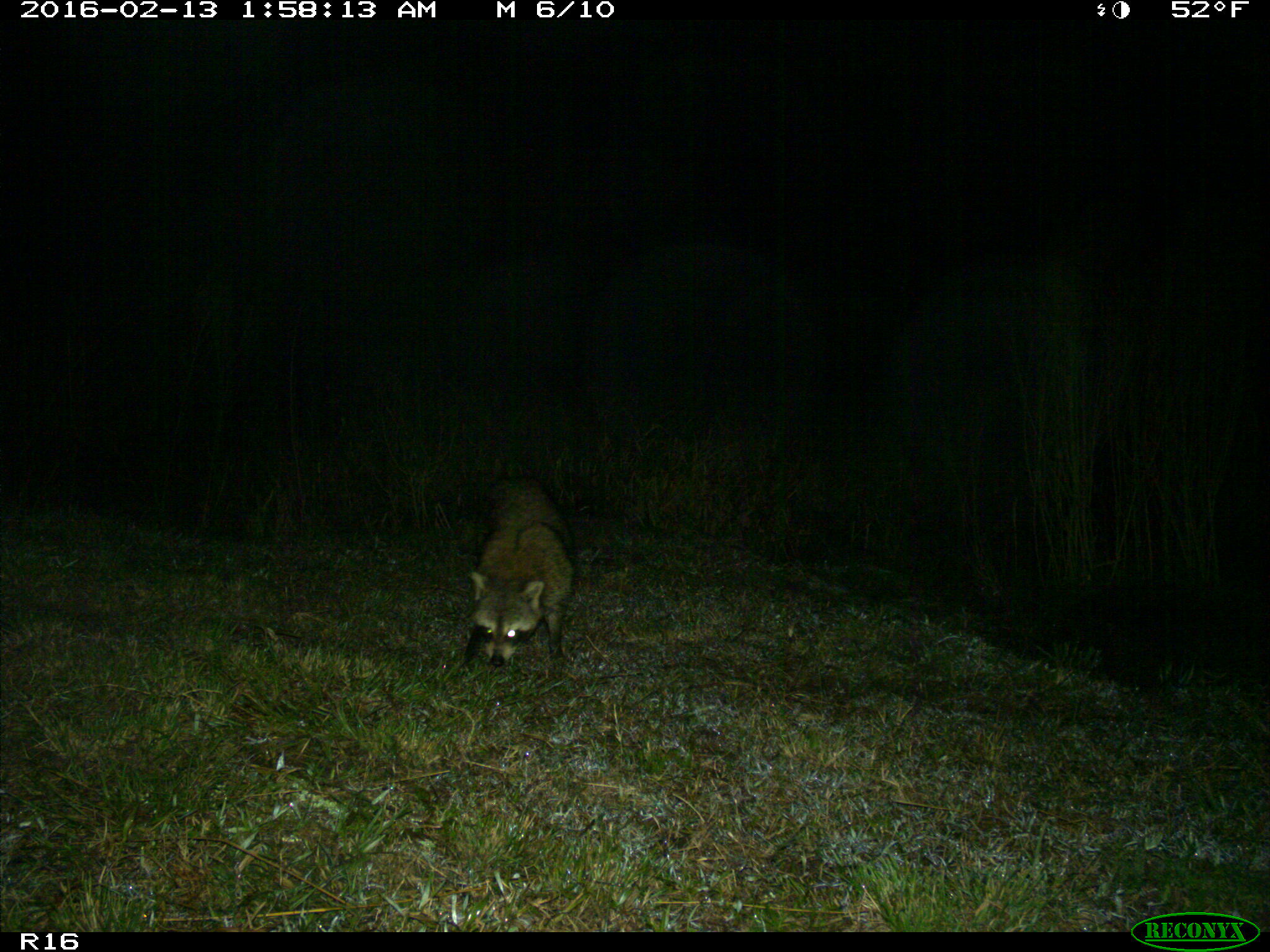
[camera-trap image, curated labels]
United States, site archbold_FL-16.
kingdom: Animalia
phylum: Chordata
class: Mammalia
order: Carnivora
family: Procyonidae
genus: Procyon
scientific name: Procyon lotor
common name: common raccoon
Procyon lotor (common raccoon).